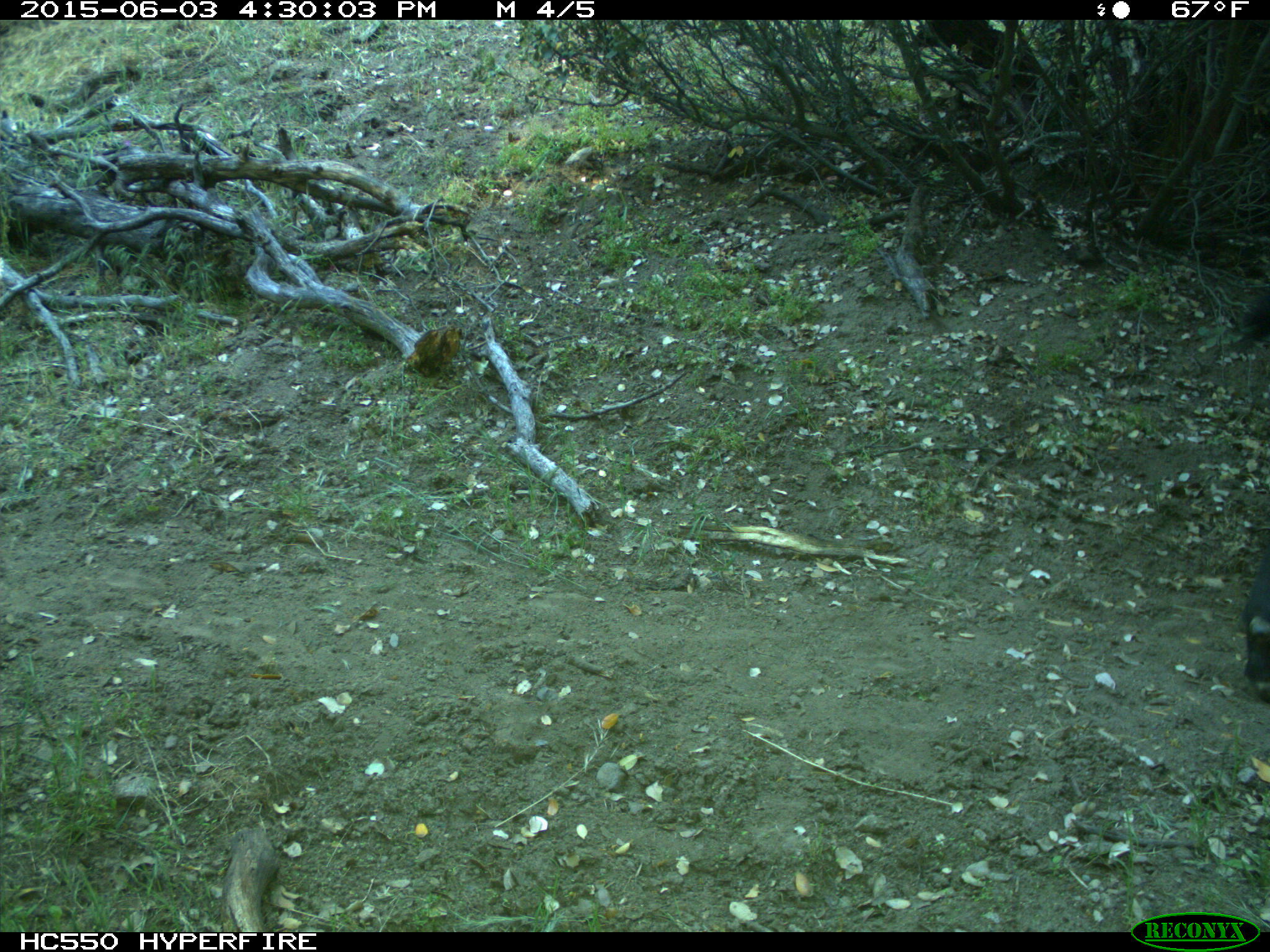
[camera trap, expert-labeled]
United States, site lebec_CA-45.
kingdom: Animalia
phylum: Chordata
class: Mammalia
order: Artiodactyla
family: Bovidae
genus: Bos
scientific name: Bos taurus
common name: domestic cow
Bos taurus (domestic cow).